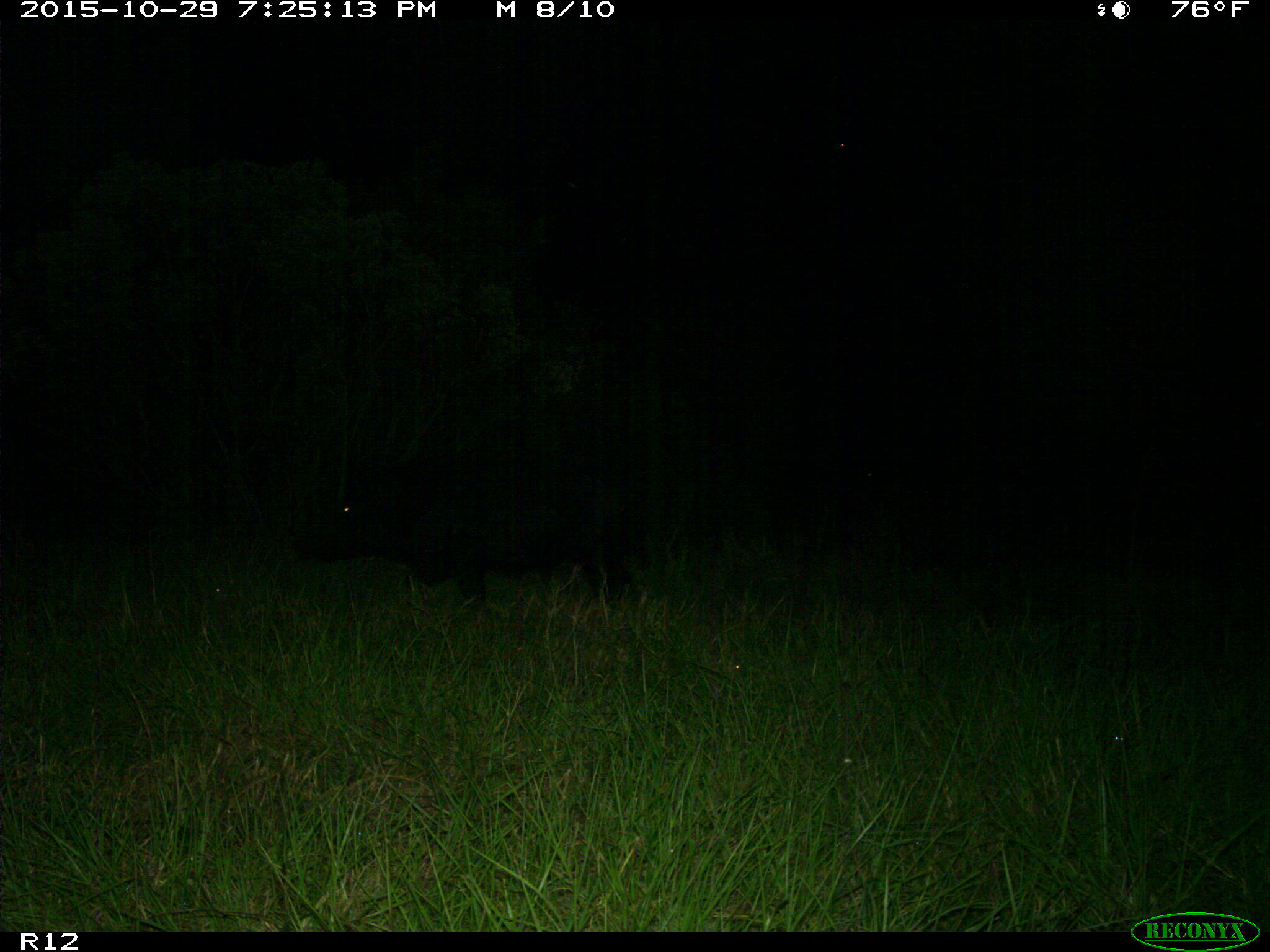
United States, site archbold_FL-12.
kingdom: Animalia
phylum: Chordata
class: Mammalia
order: Artiodactyla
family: Suidae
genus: Sus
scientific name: Sus scrofa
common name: wild boar